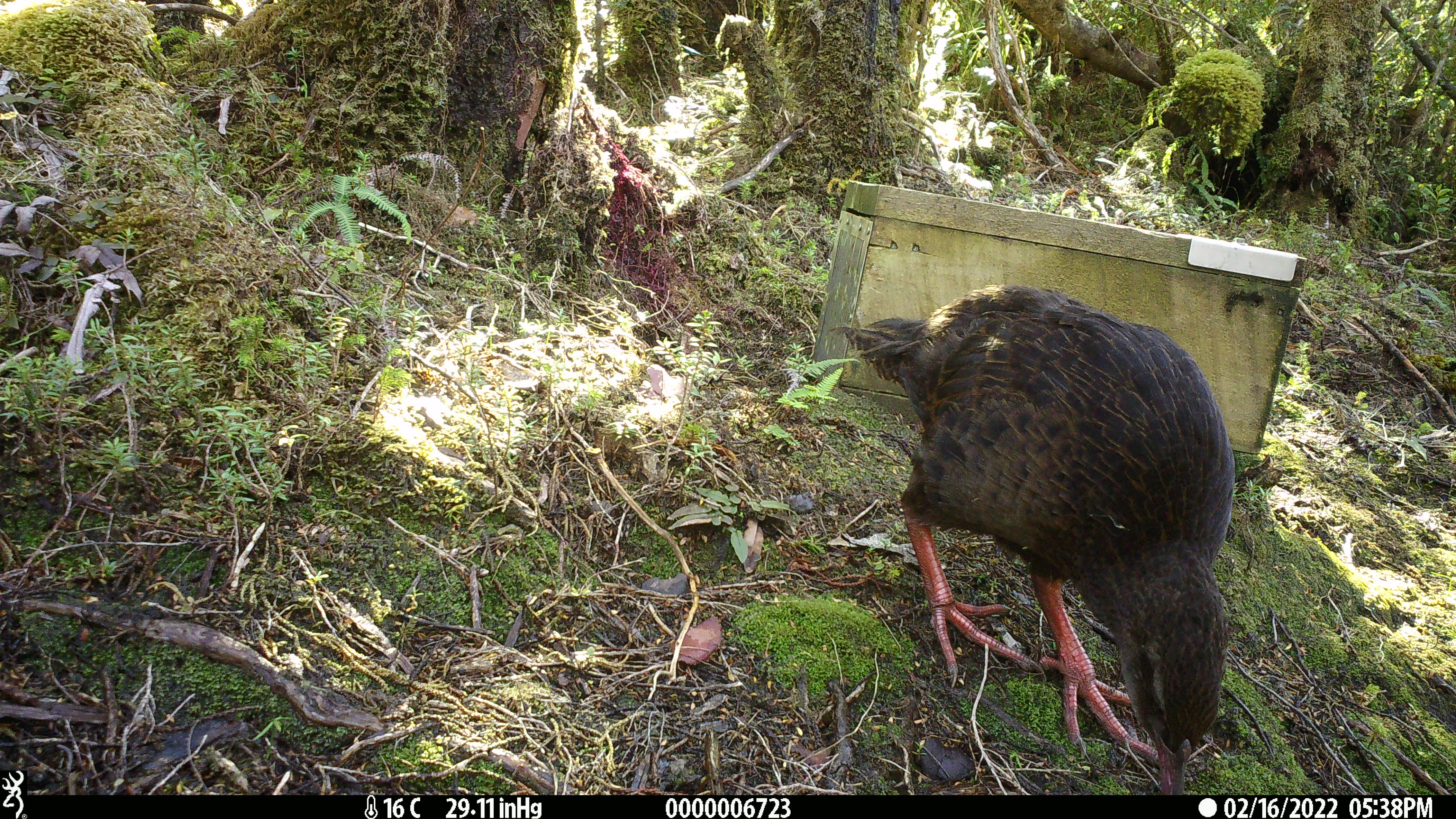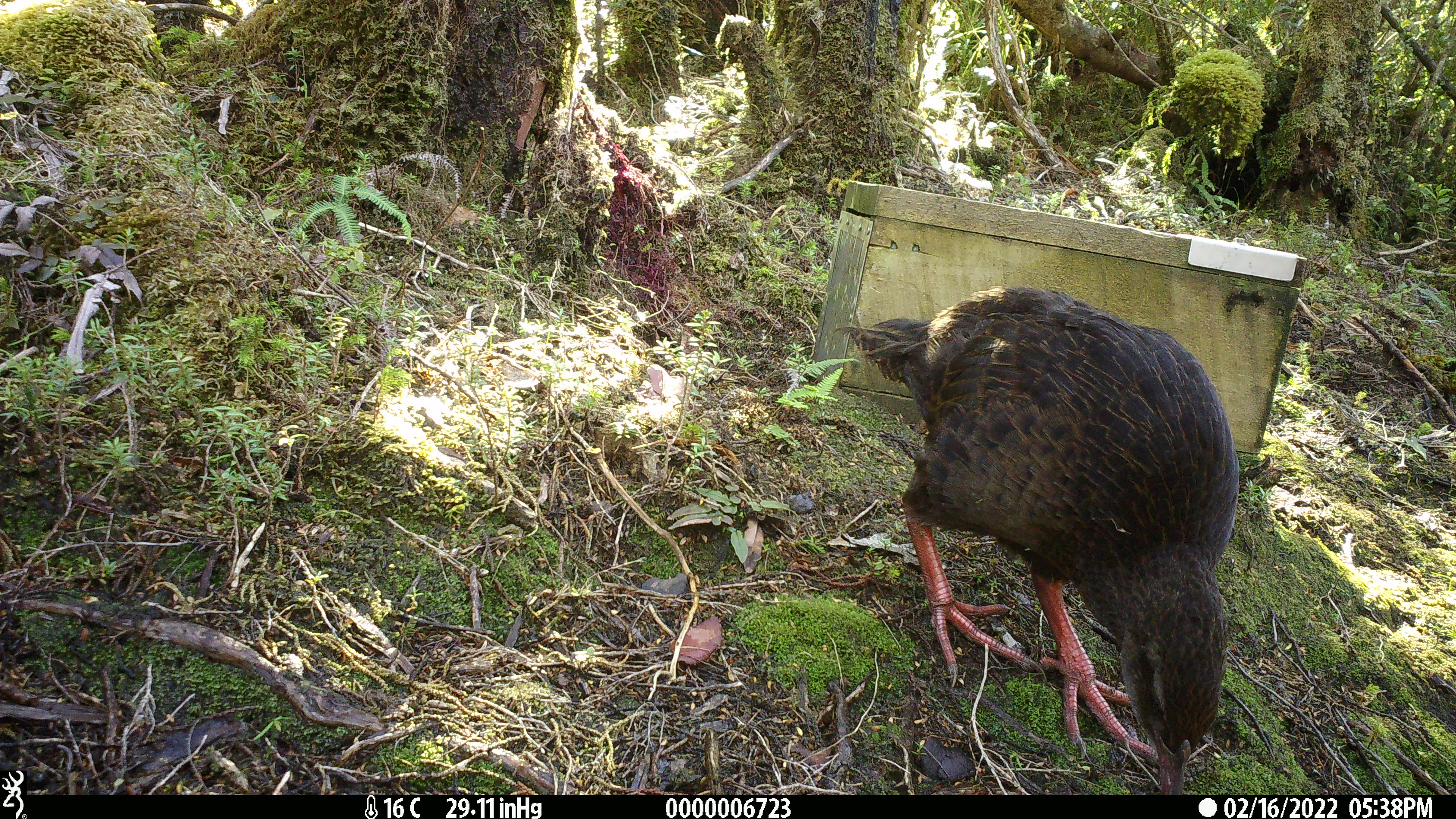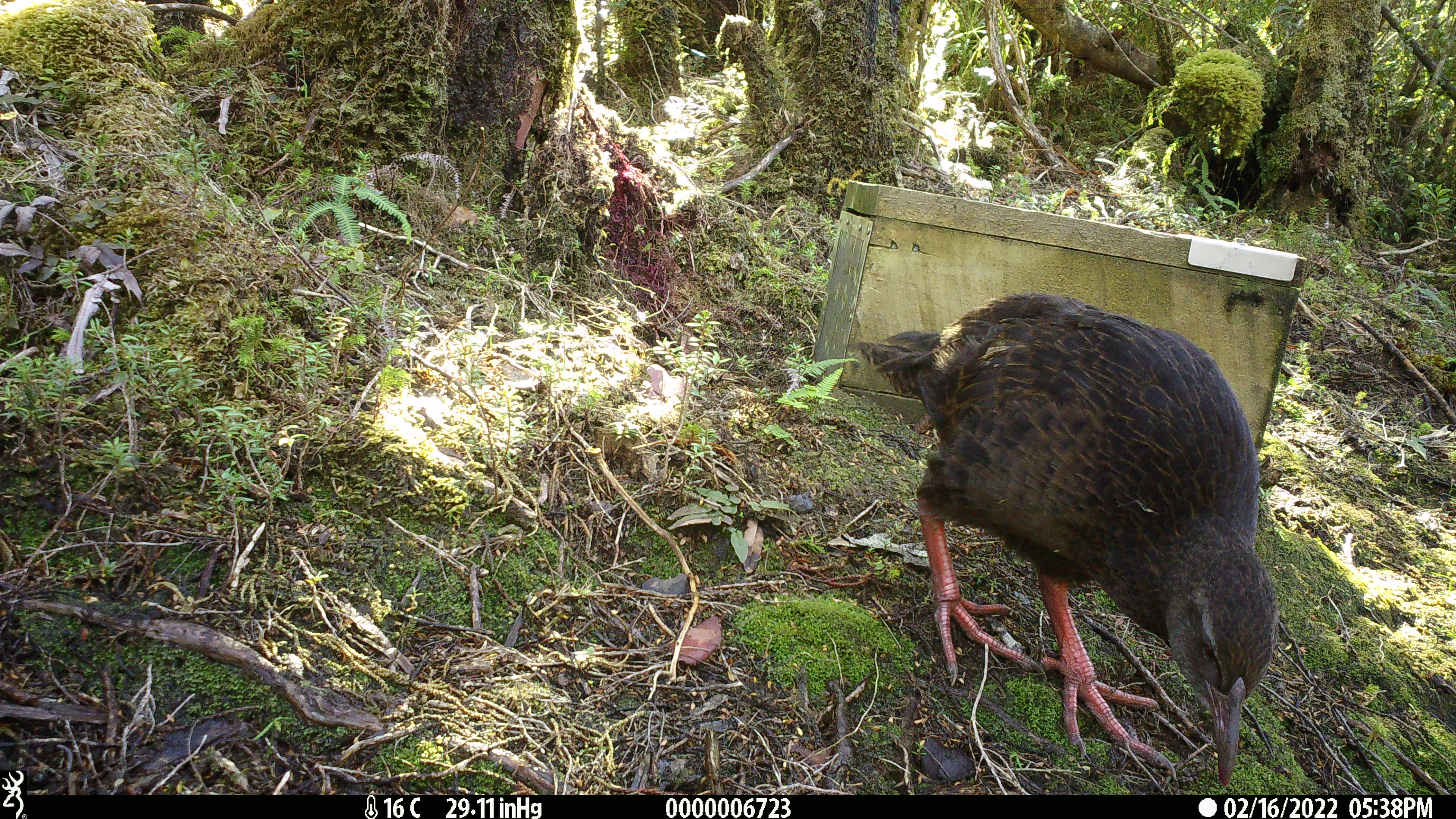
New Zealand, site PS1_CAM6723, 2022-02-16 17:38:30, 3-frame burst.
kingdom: Animalia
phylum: Chordata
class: Aves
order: Gruiformes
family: Rallidae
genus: Gallirallus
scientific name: Gallirallus australis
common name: weka